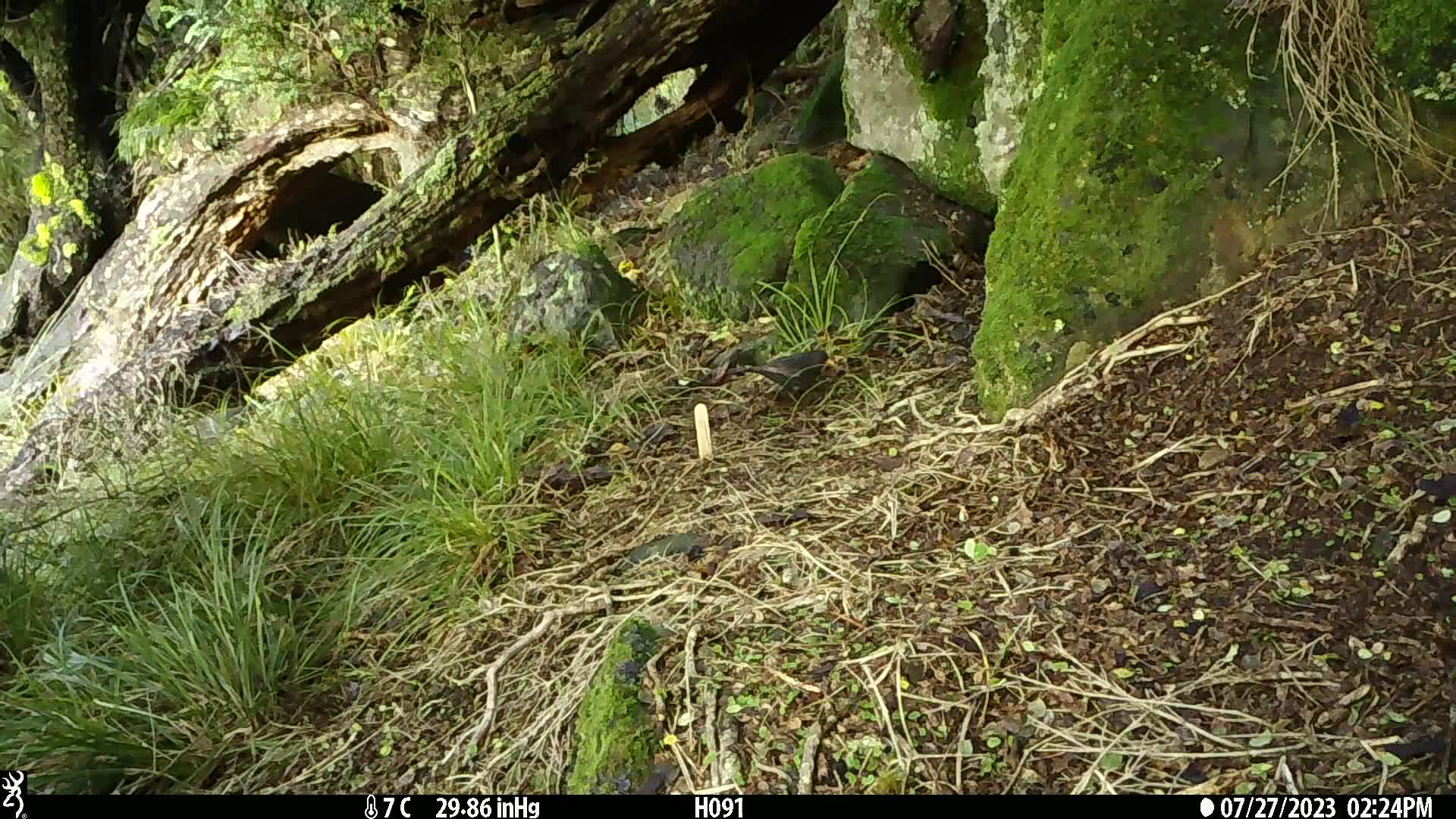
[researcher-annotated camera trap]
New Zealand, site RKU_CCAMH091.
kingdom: Animalia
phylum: Chordata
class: Aves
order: Passeriformes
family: Turdidae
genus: Turdus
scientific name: Turdus merula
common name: eurasian blackbird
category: blackbird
Blackbird (eurasian blackbird) (Turdus merula).